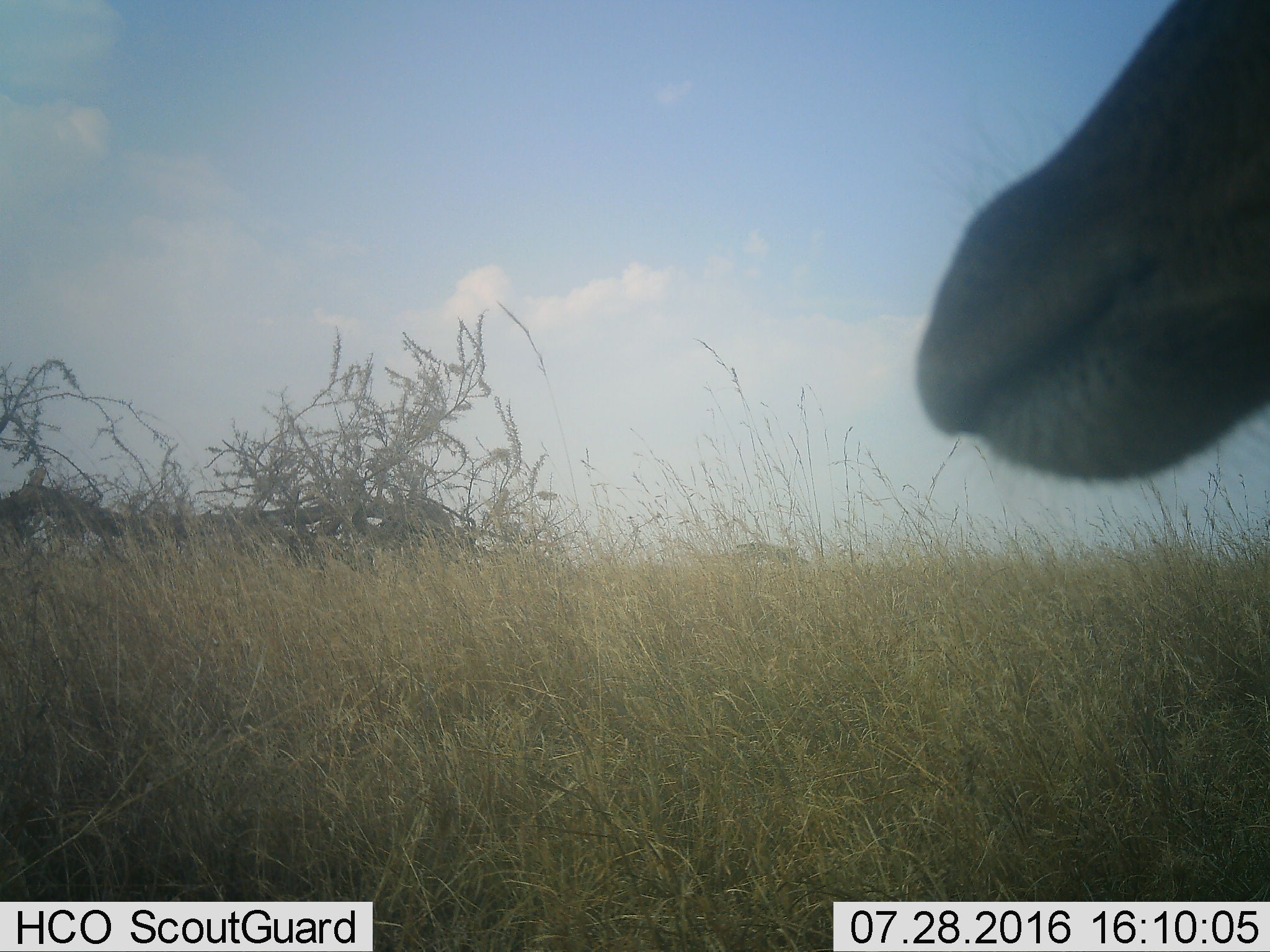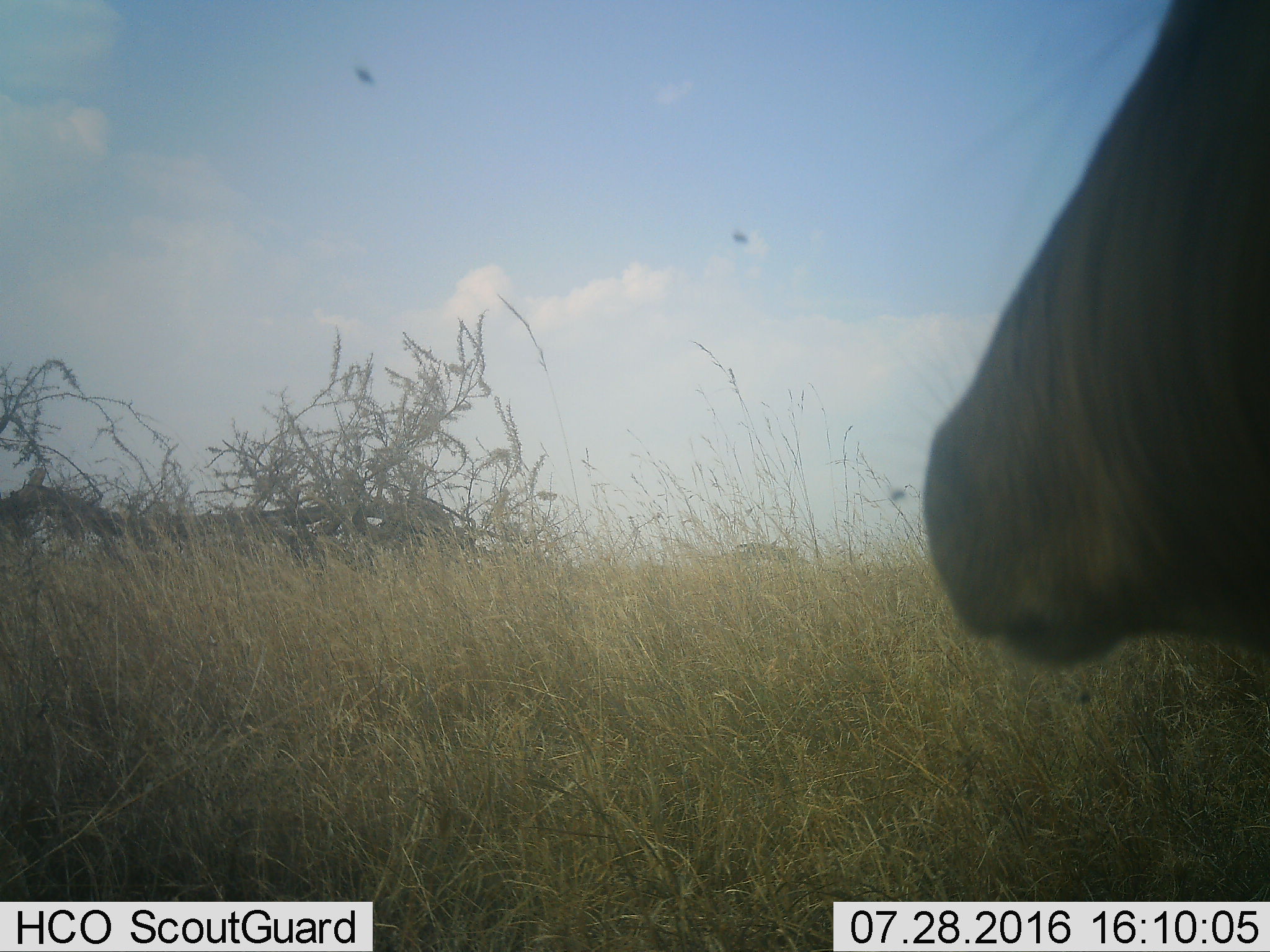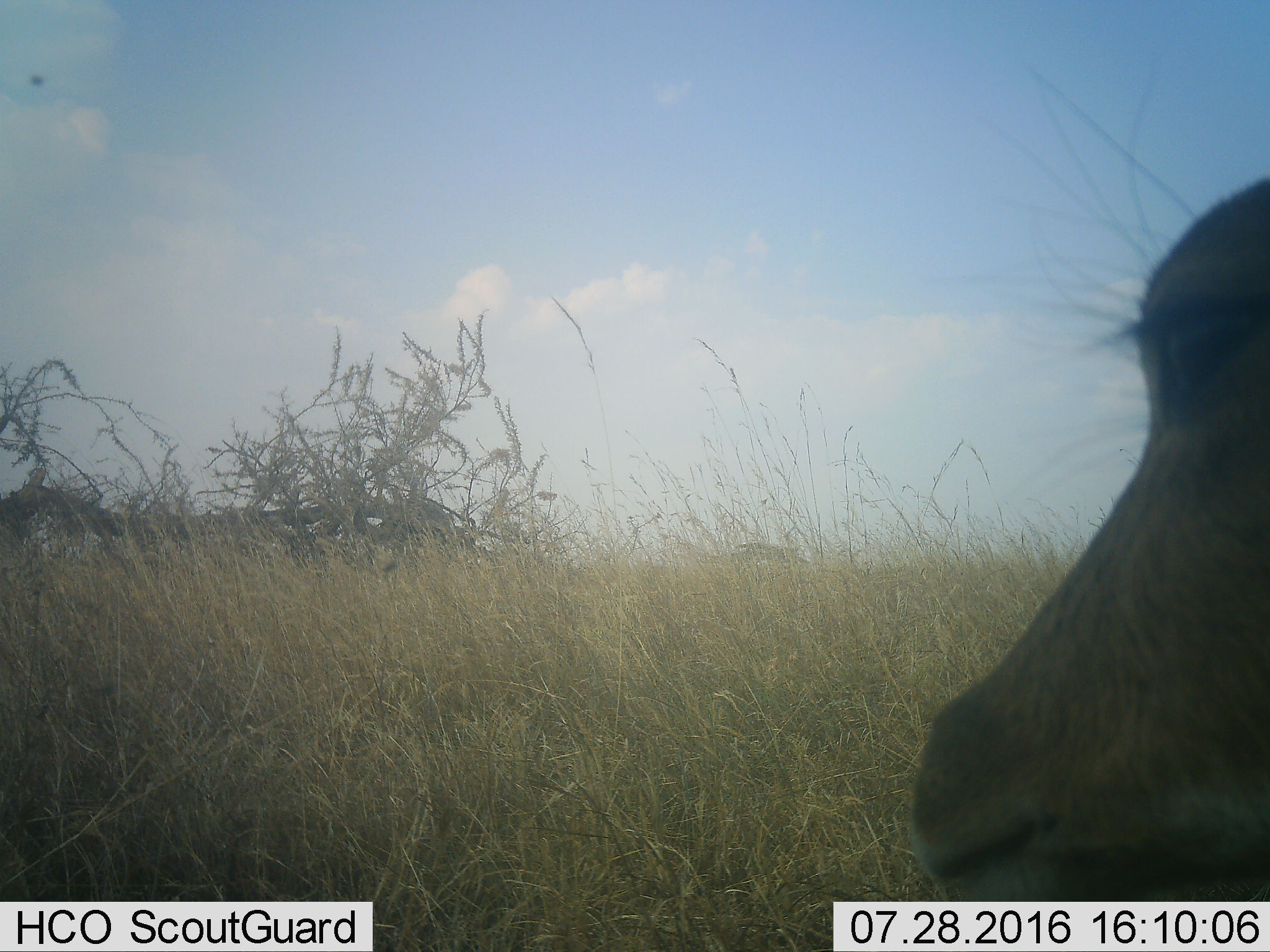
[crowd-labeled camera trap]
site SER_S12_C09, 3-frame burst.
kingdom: Animalia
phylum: Chordata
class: Mammalia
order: Artiodactyla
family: Bovidae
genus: Aepyceros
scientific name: Aepyceros melampus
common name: impala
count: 1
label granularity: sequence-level